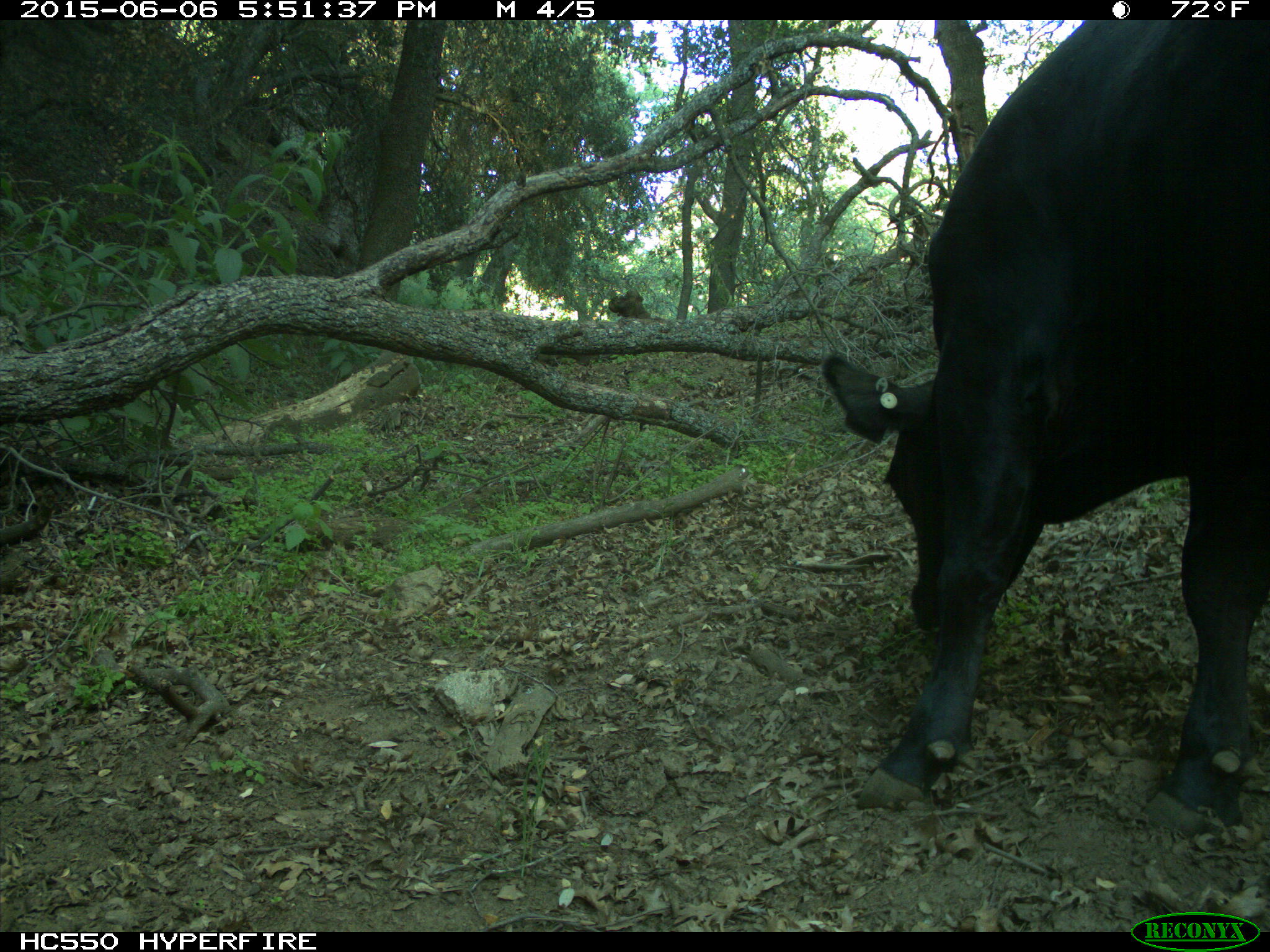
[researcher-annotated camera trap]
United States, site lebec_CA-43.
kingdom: Animalia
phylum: Chordata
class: Mammalia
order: Artiodactyla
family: Bovidae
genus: Bos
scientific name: Bos taurus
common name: domestic cow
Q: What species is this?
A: Bos taurus (domestic cow).